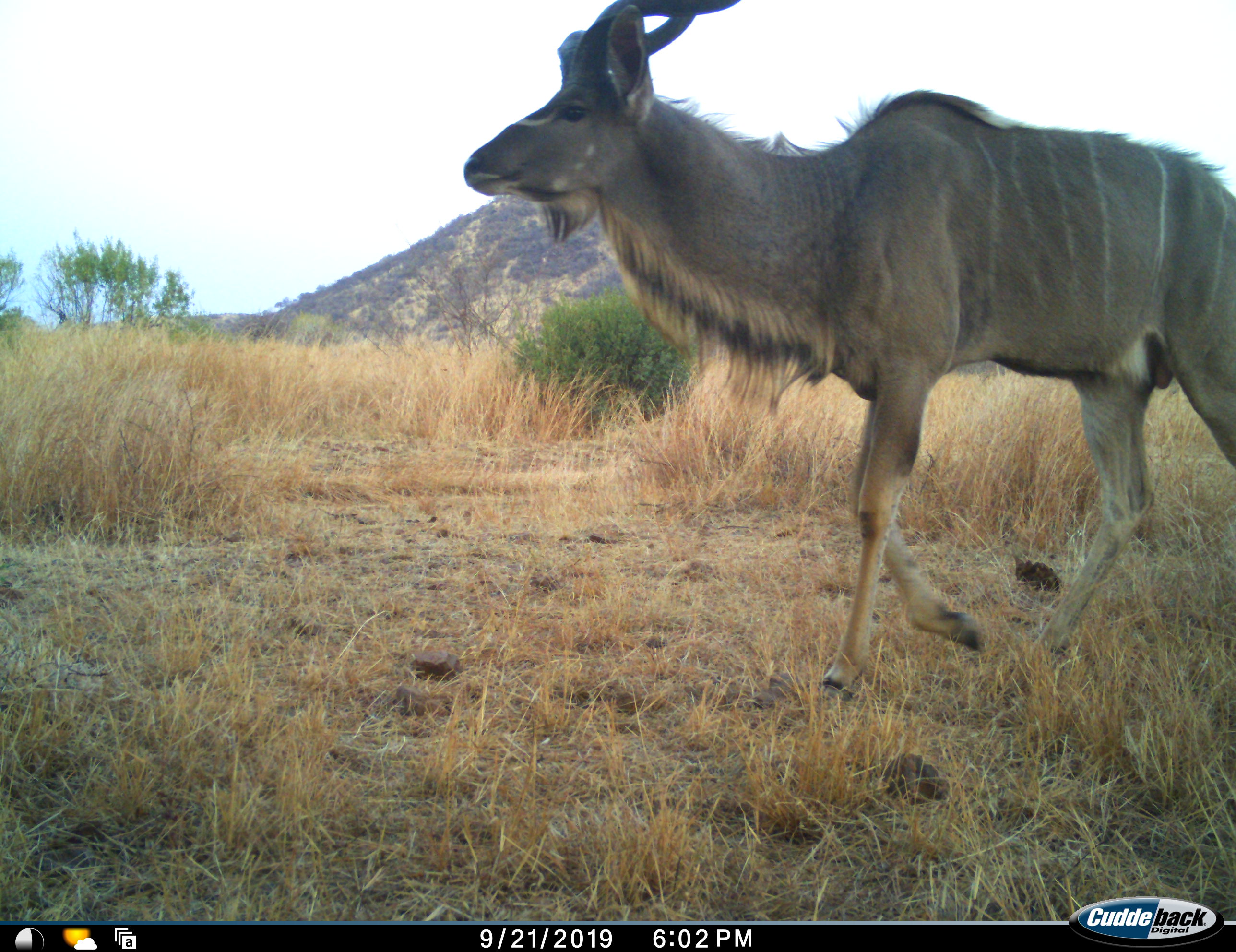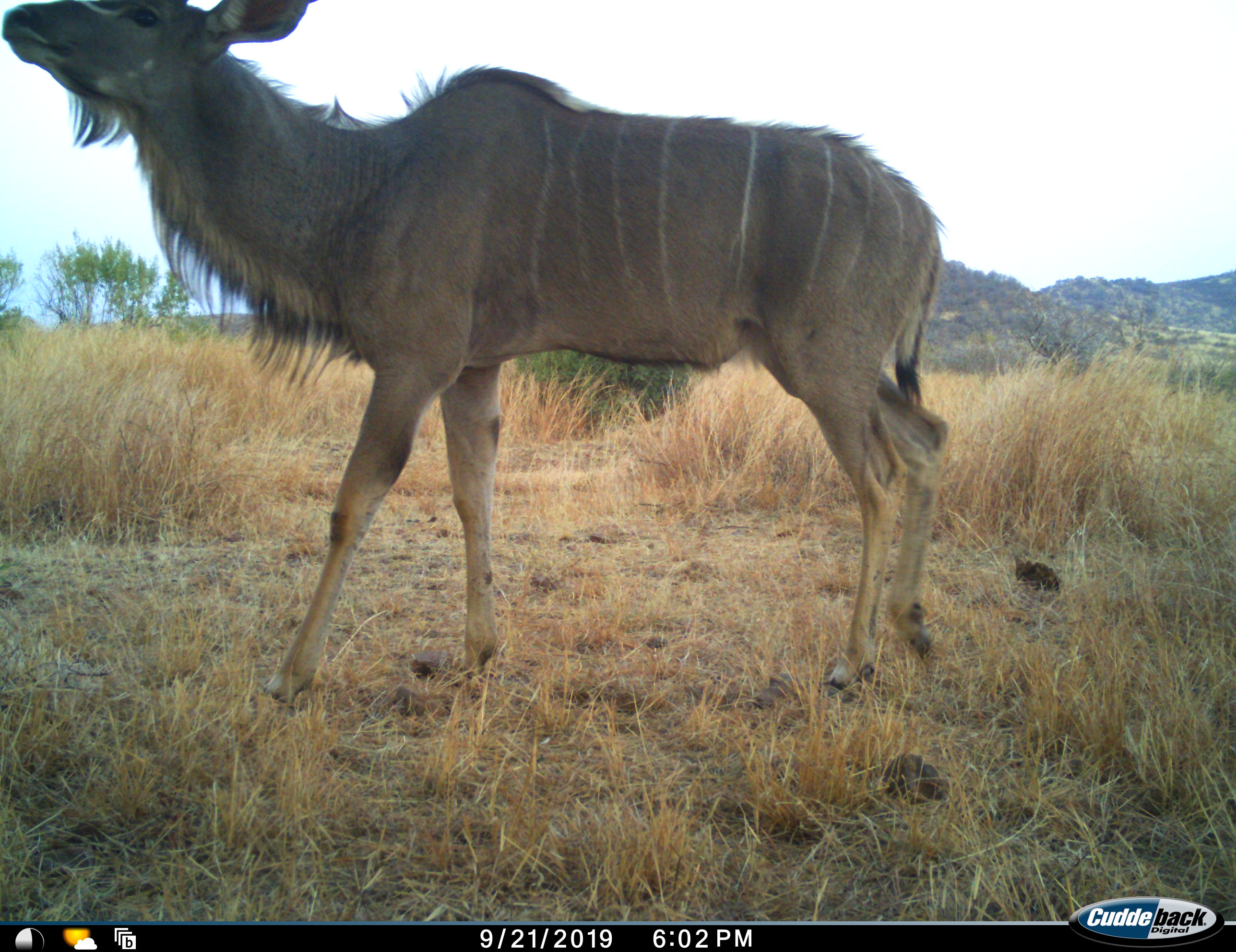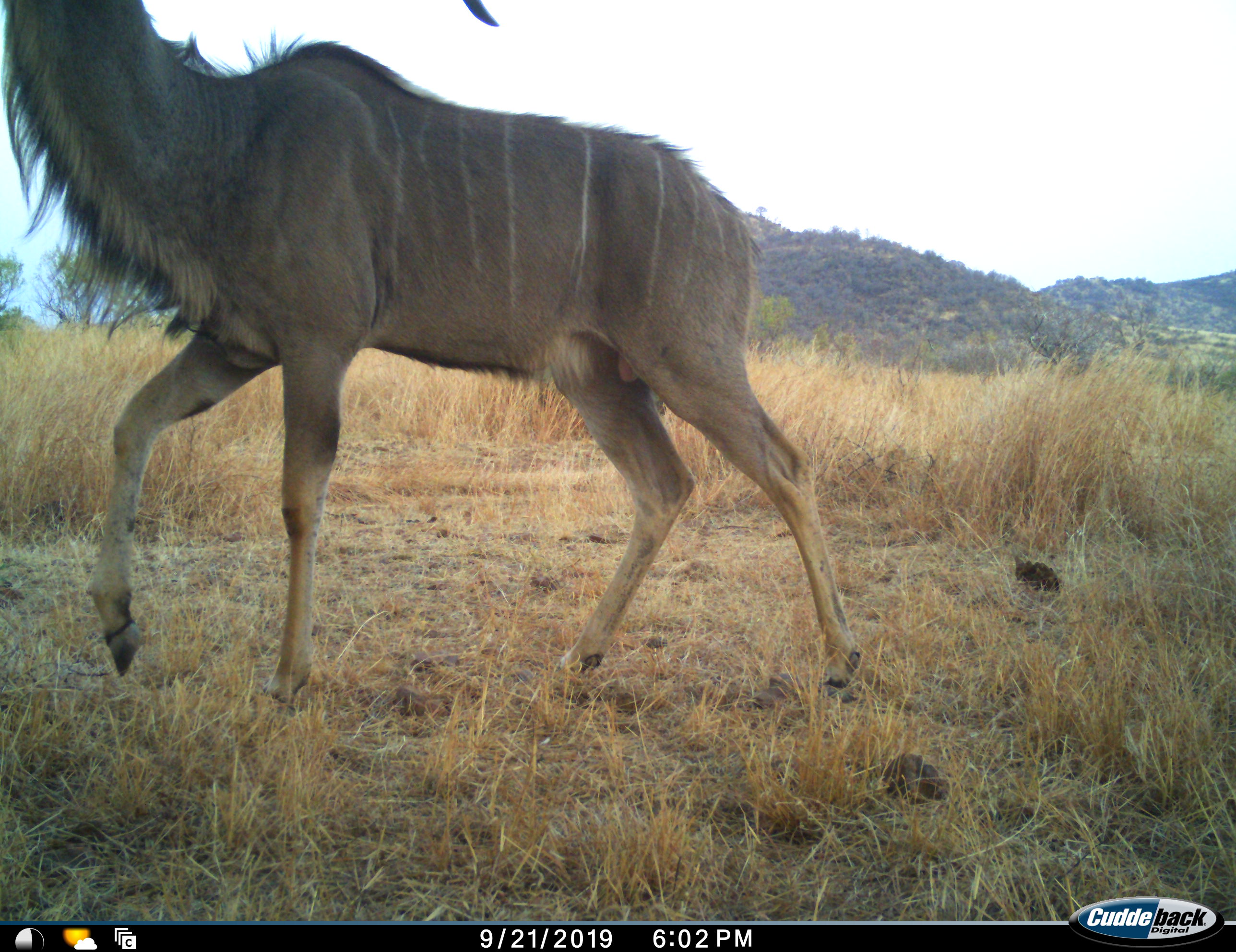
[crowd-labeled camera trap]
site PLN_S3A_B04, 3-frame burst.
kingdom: Animalia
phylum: Chordata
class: Mammalia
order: Artiodactyla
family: Bovidae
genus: Tragelaphus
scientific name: Tragelaphus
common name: kudu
Kudu (Tragelaphus), count 1. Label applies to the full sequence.